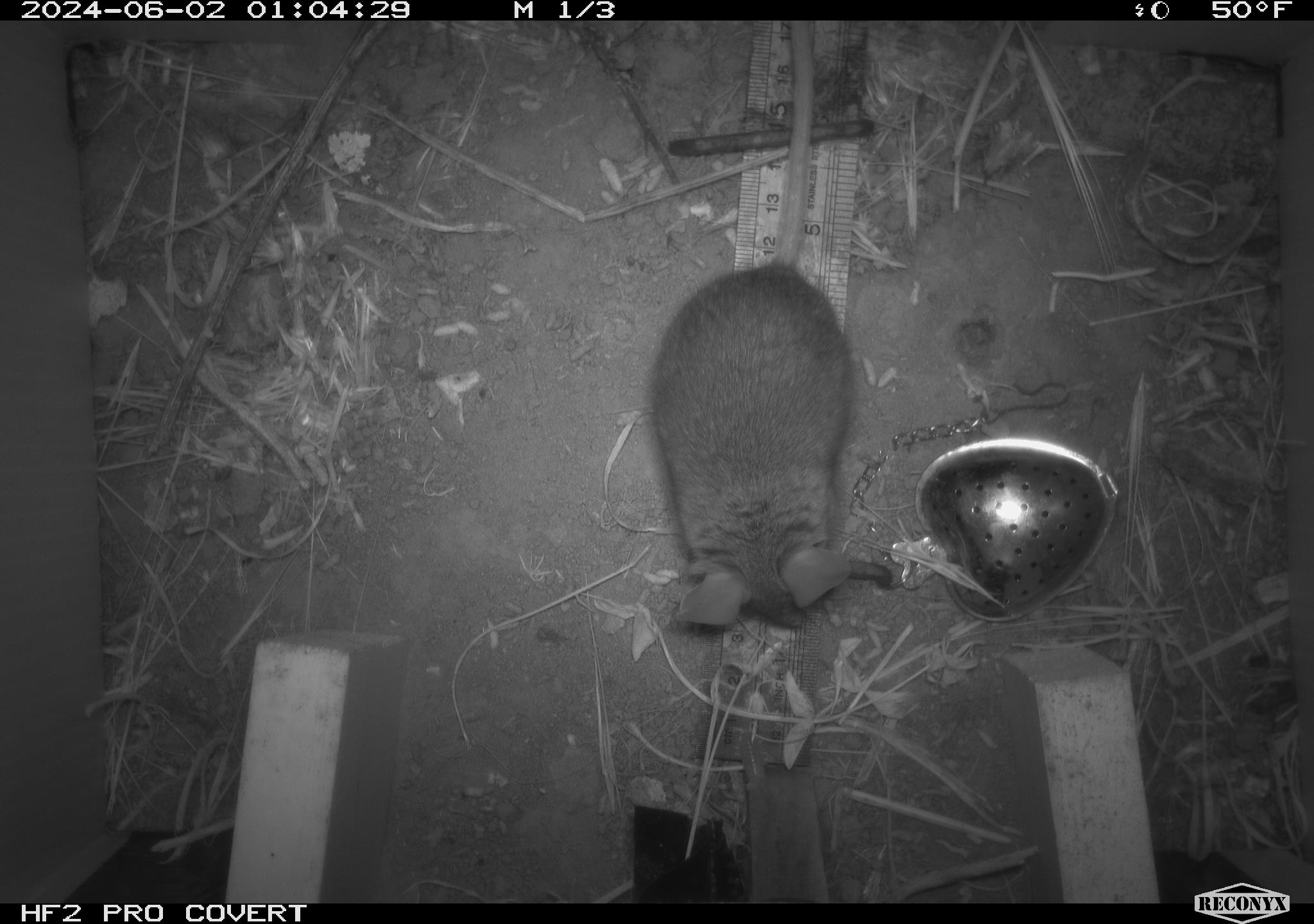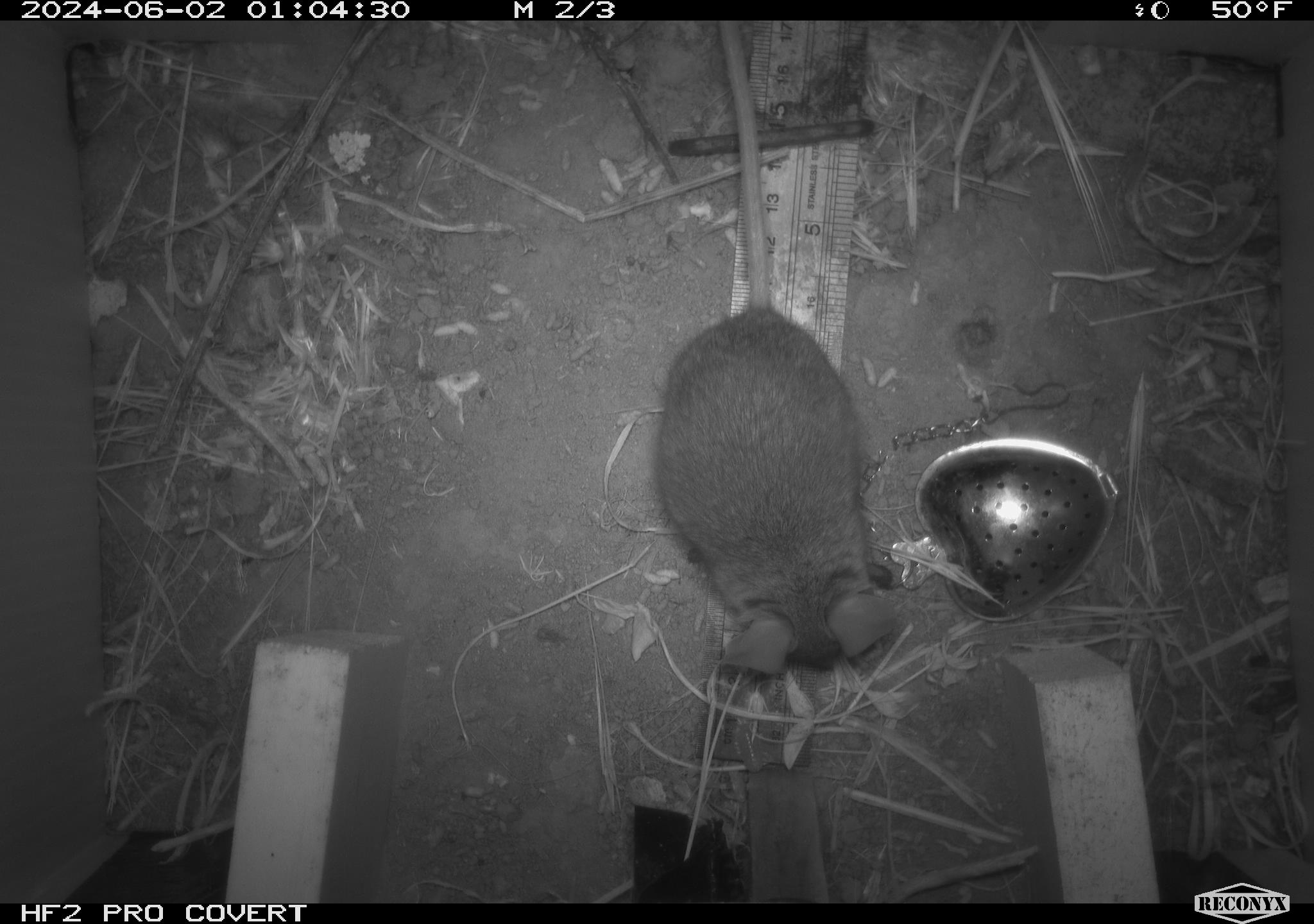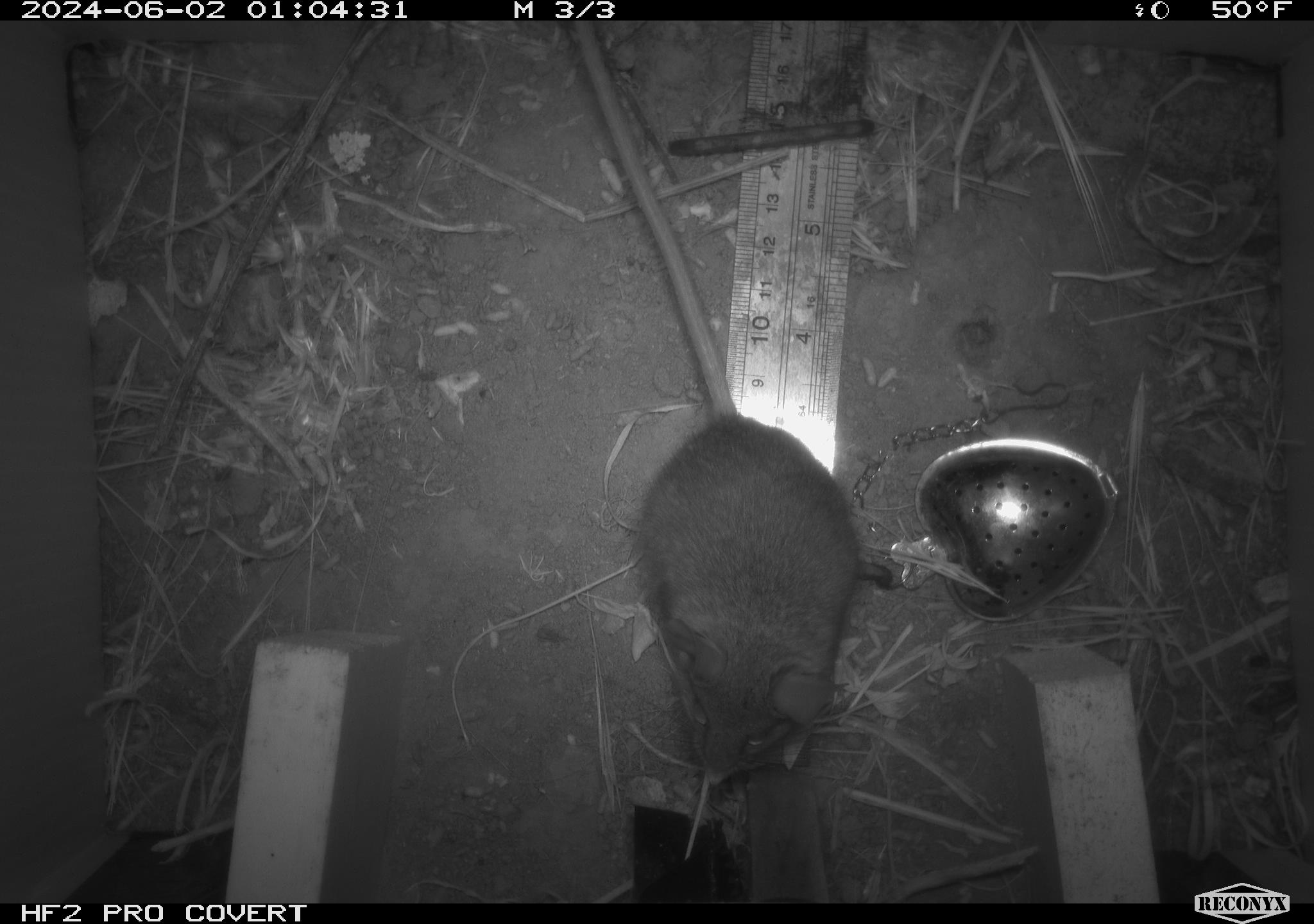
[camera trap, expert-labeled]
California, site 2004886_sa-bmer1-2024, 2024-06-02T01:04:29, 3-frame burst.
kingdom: Animalia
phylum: Chordata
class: Mammalia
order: Rodentia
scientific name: Rodentia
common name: mouse species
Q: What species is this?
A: Mouse species (Rodentia).